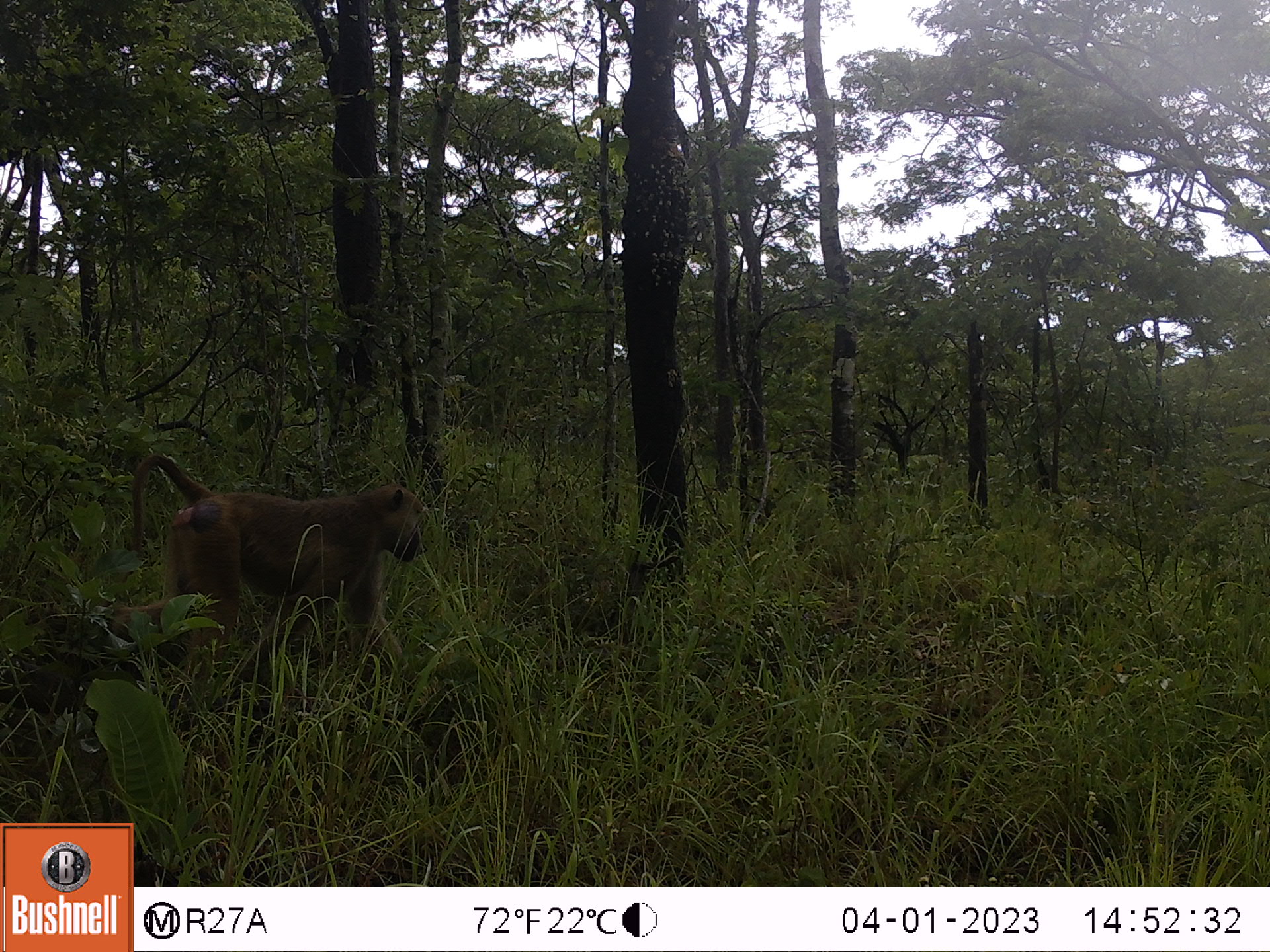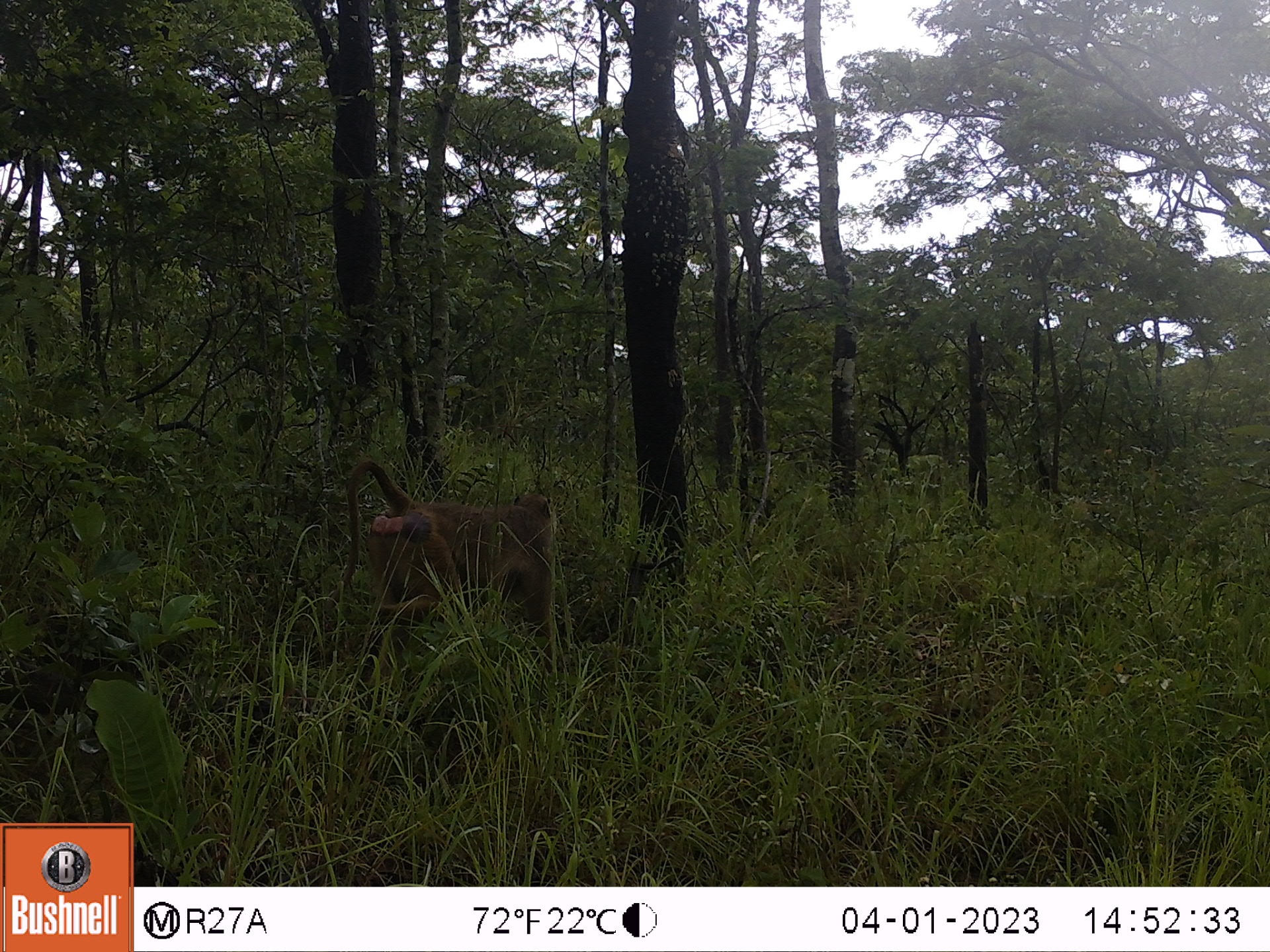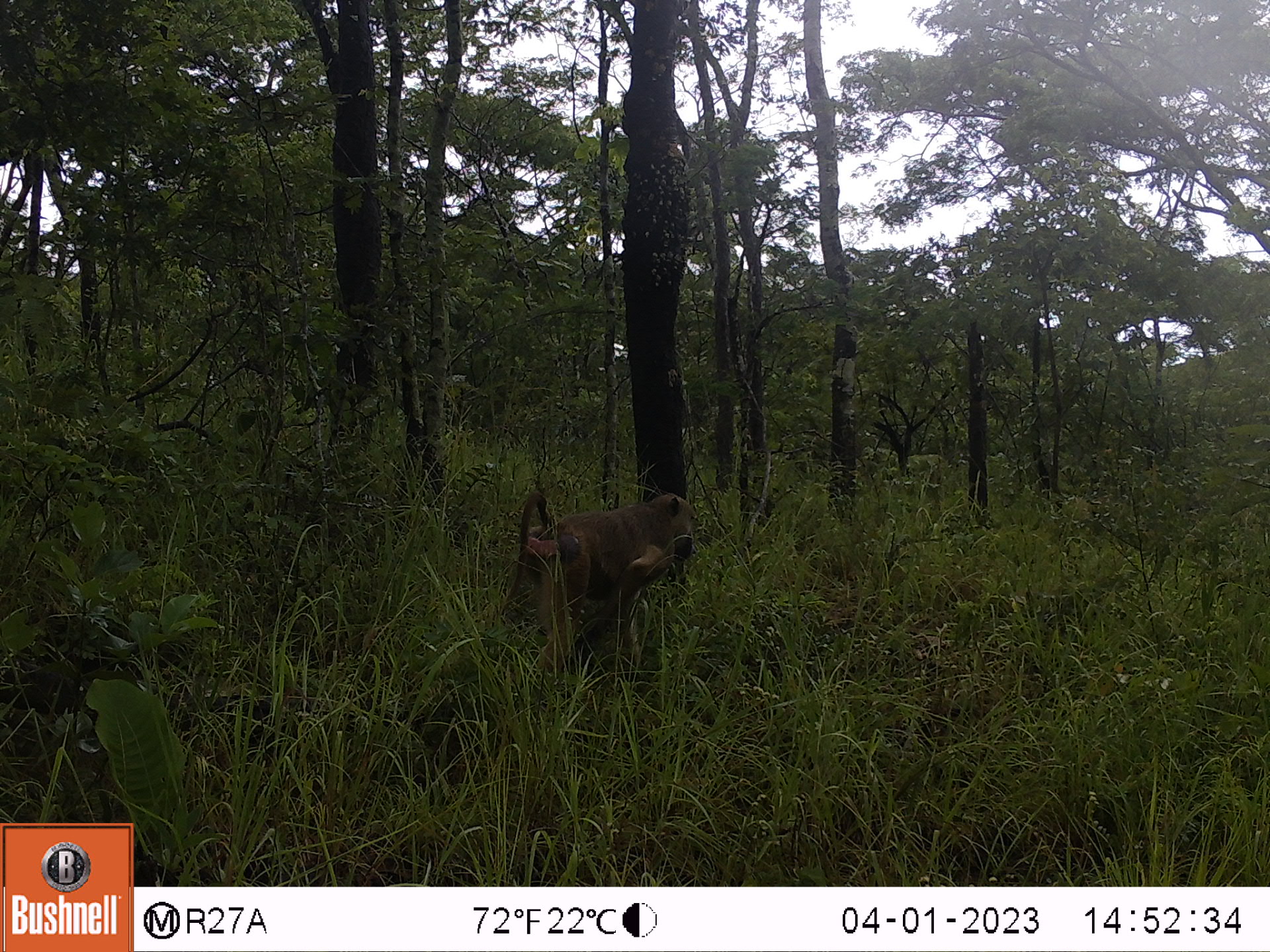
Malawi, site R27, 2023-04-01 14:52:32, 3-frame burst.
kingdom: Animalia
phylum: Chordata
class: Mammalia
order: Primates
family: Cercopithecidae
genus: Papio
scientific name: Papio cynocephalus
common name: yellow baboon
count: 1